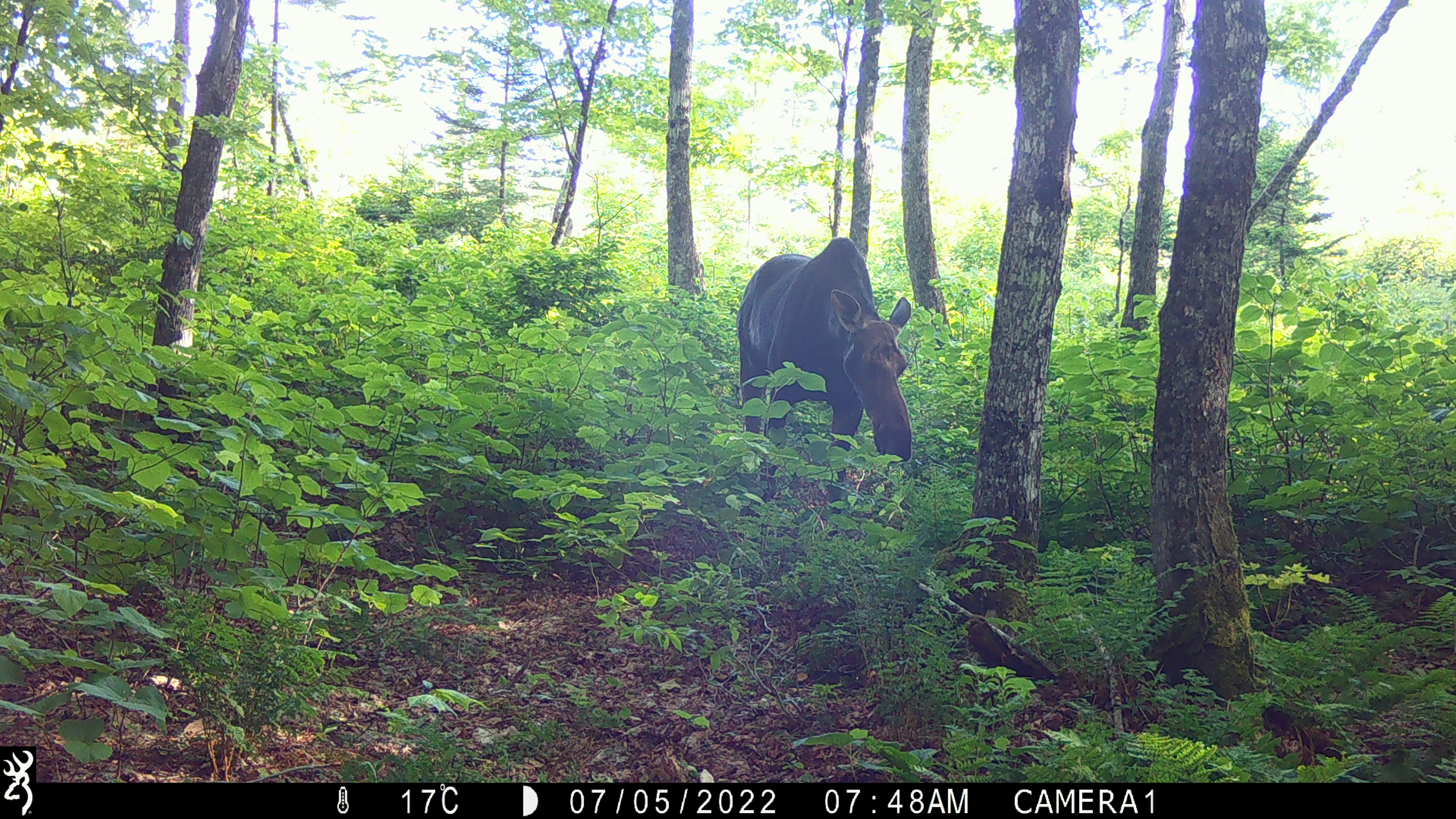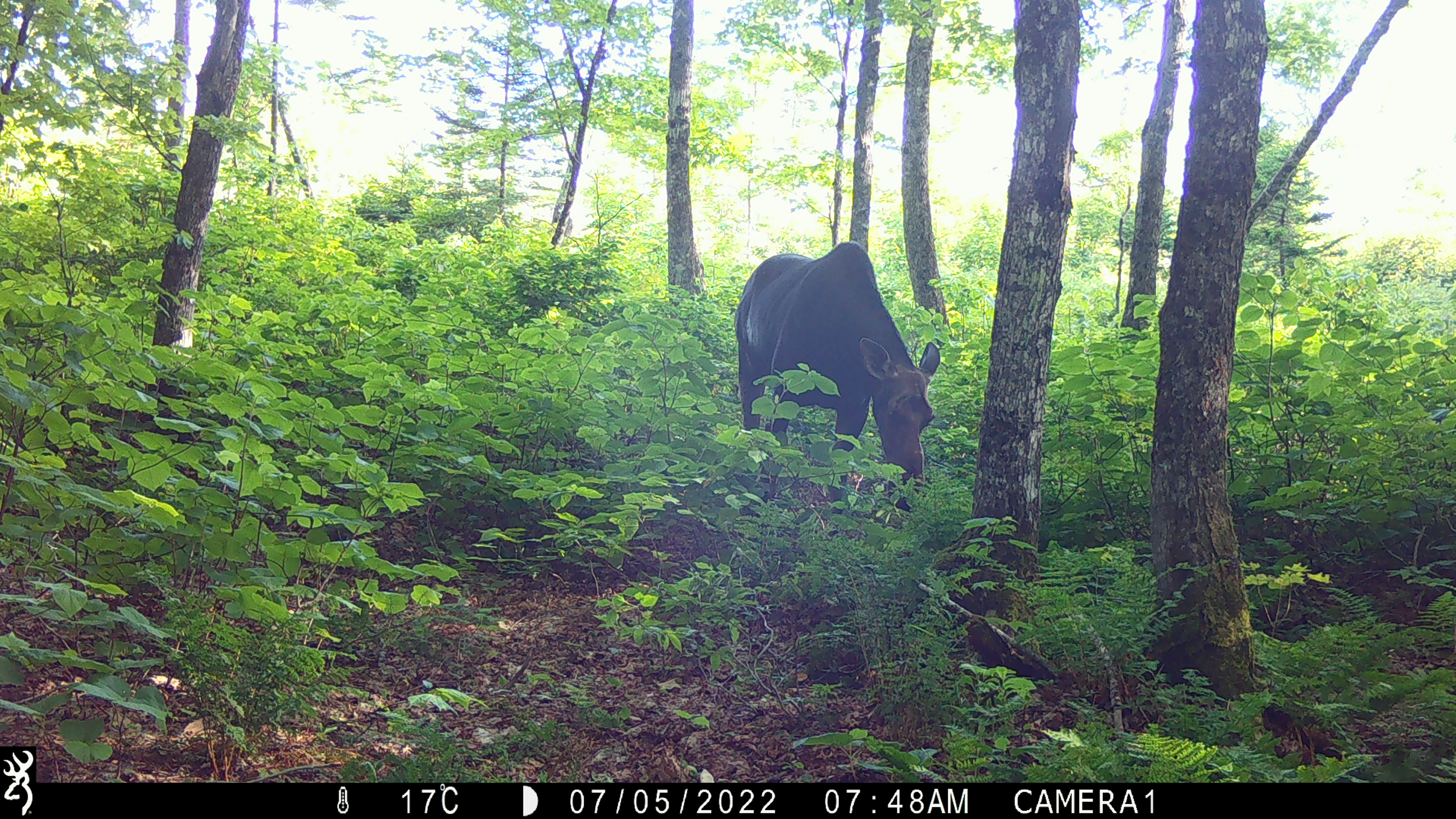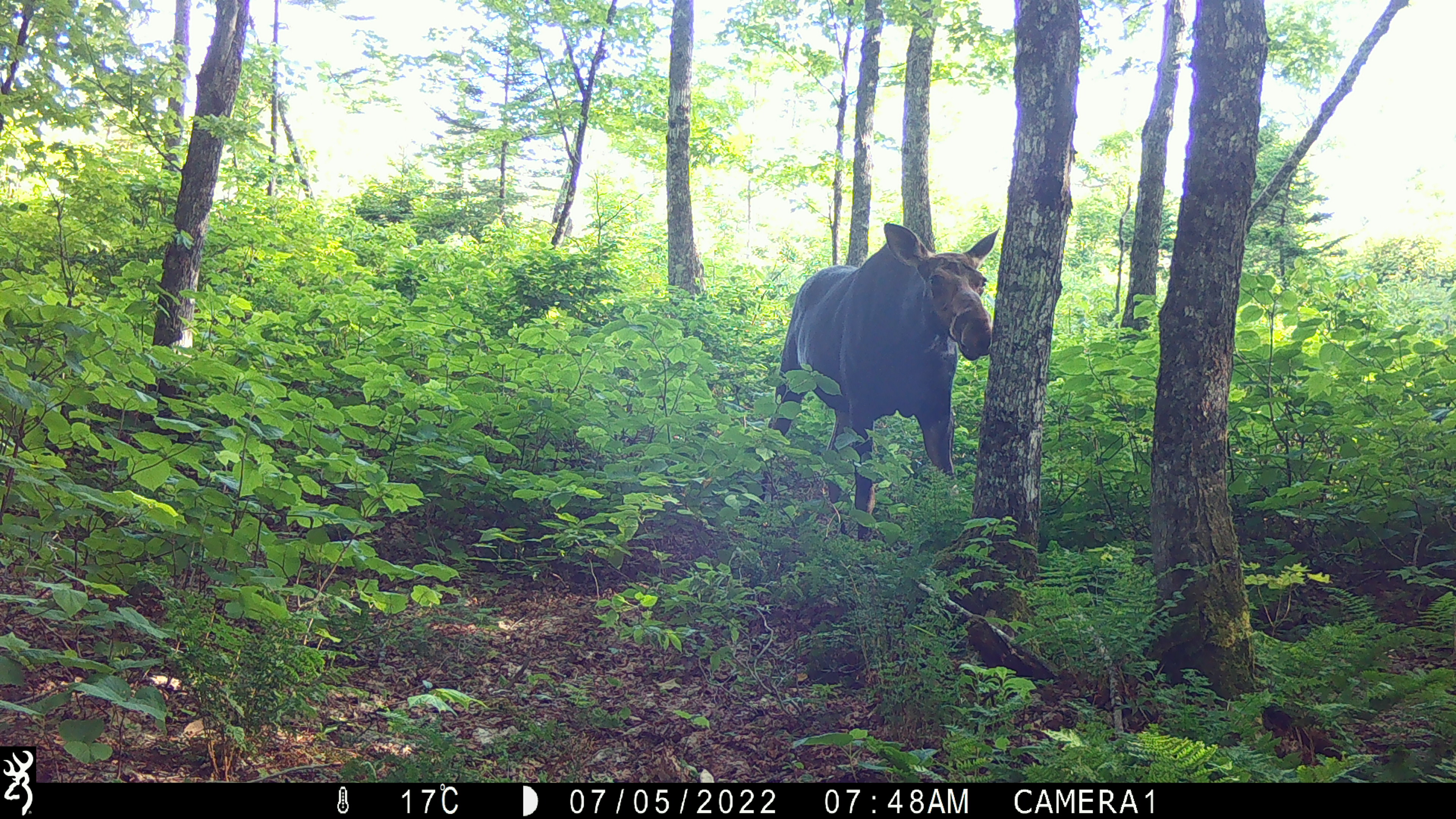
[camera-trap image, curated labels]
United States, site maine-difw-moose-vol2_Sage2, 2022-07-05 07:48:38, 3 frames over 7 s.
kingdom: Animalia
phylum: Chordata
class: Mammalia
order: Artiodactyla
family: Cervidae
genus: Alces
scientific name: Alces alces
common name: moose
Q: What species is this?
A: Moose (Alces alces).